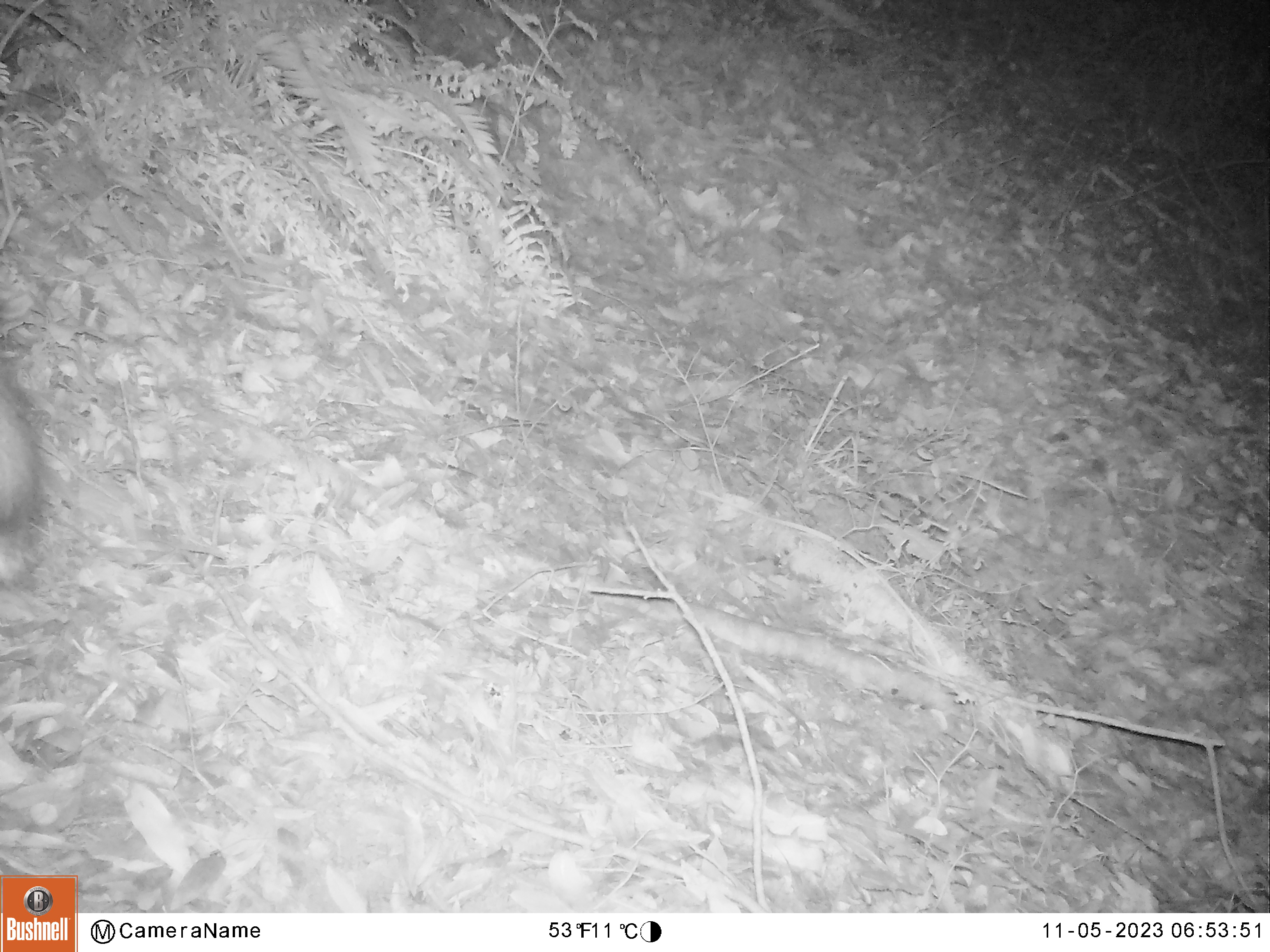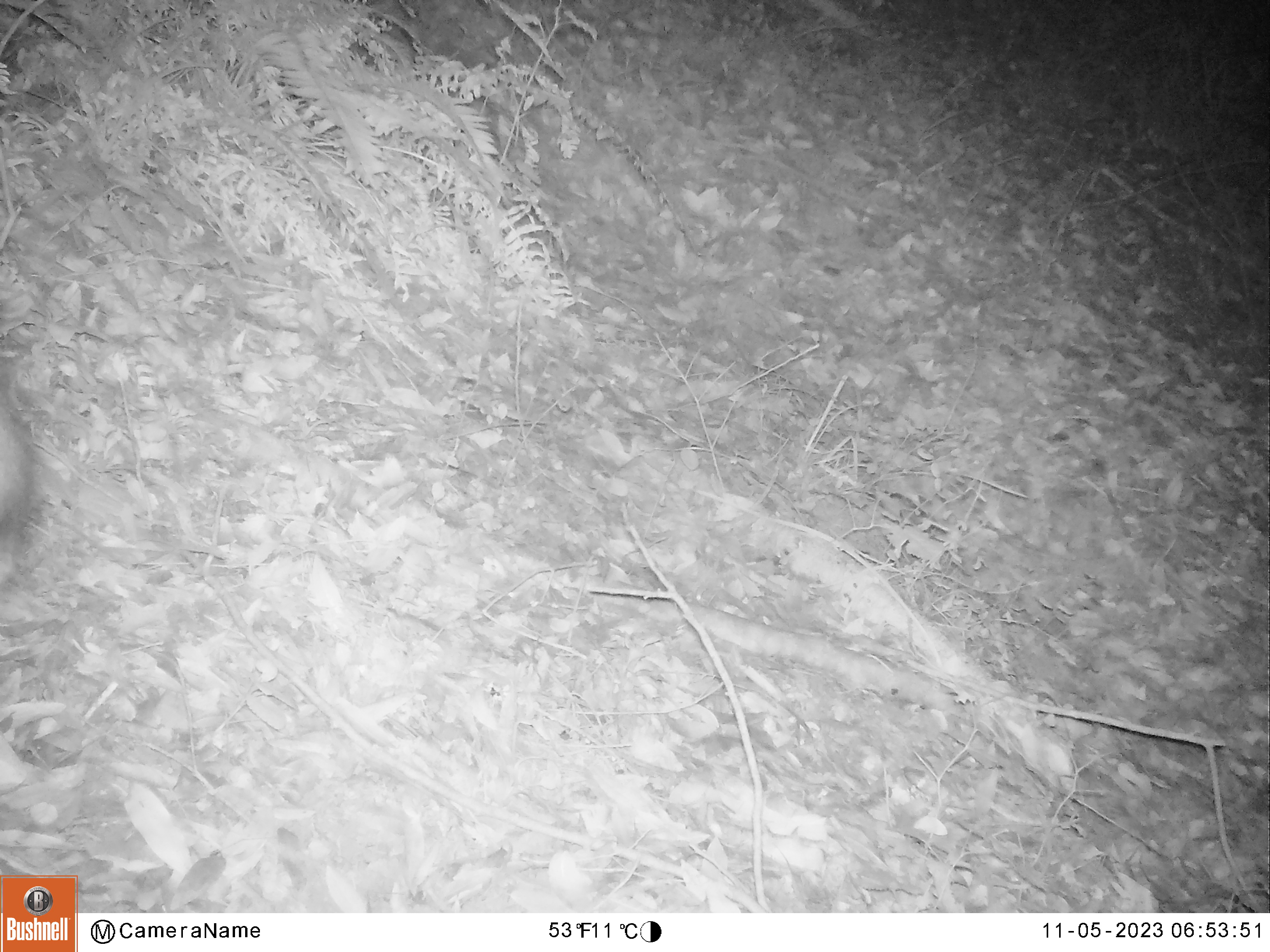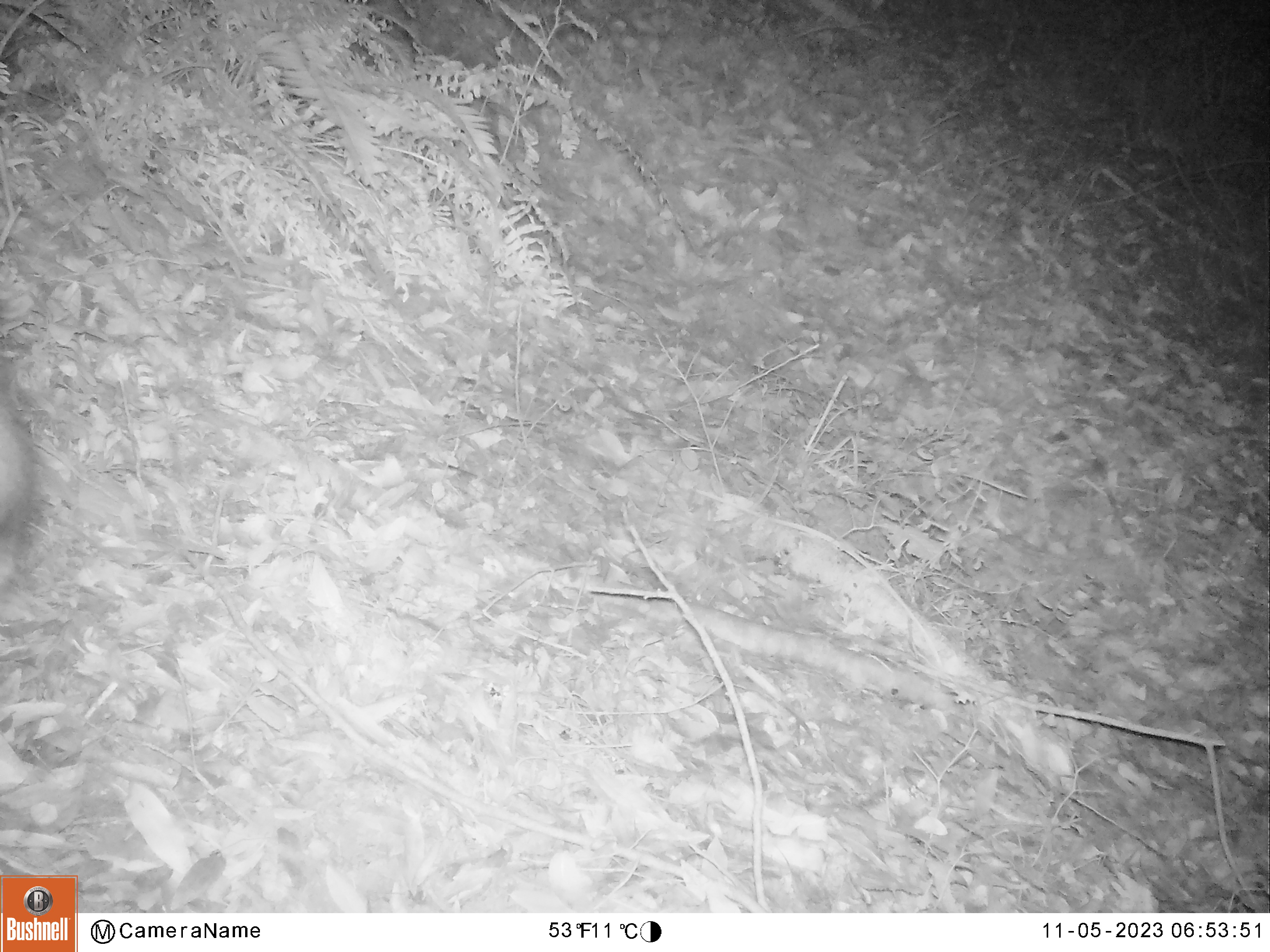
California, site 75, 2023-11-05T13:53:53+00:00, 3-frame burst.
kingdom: Animalia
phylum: Chordata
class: Mammalia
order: Artiodactyla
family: Cervidae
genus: Odocoileus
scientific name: Odocoileus hemionus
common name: mule deer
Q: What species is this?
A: Mule deer (Odocoileus hemionus).